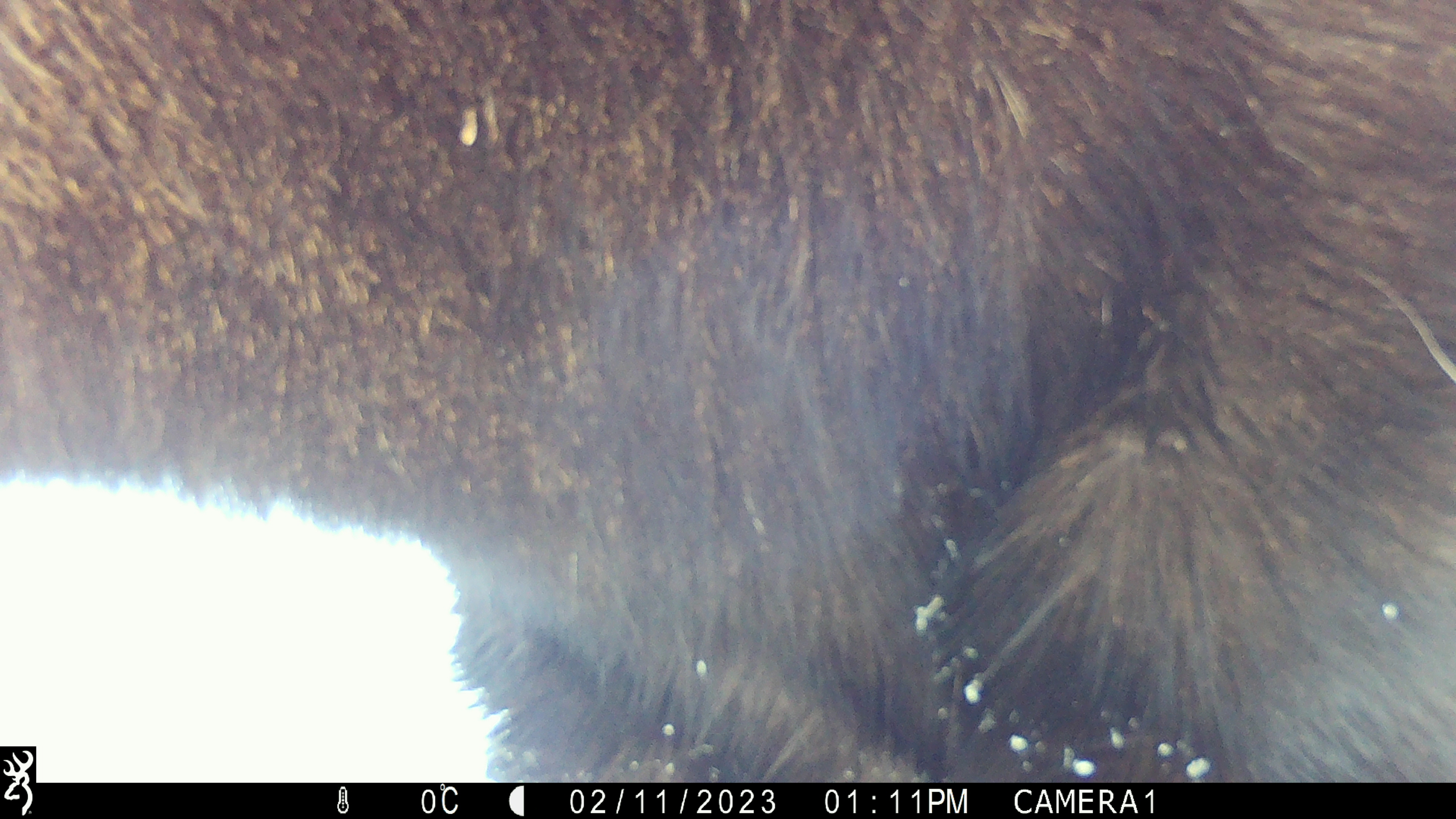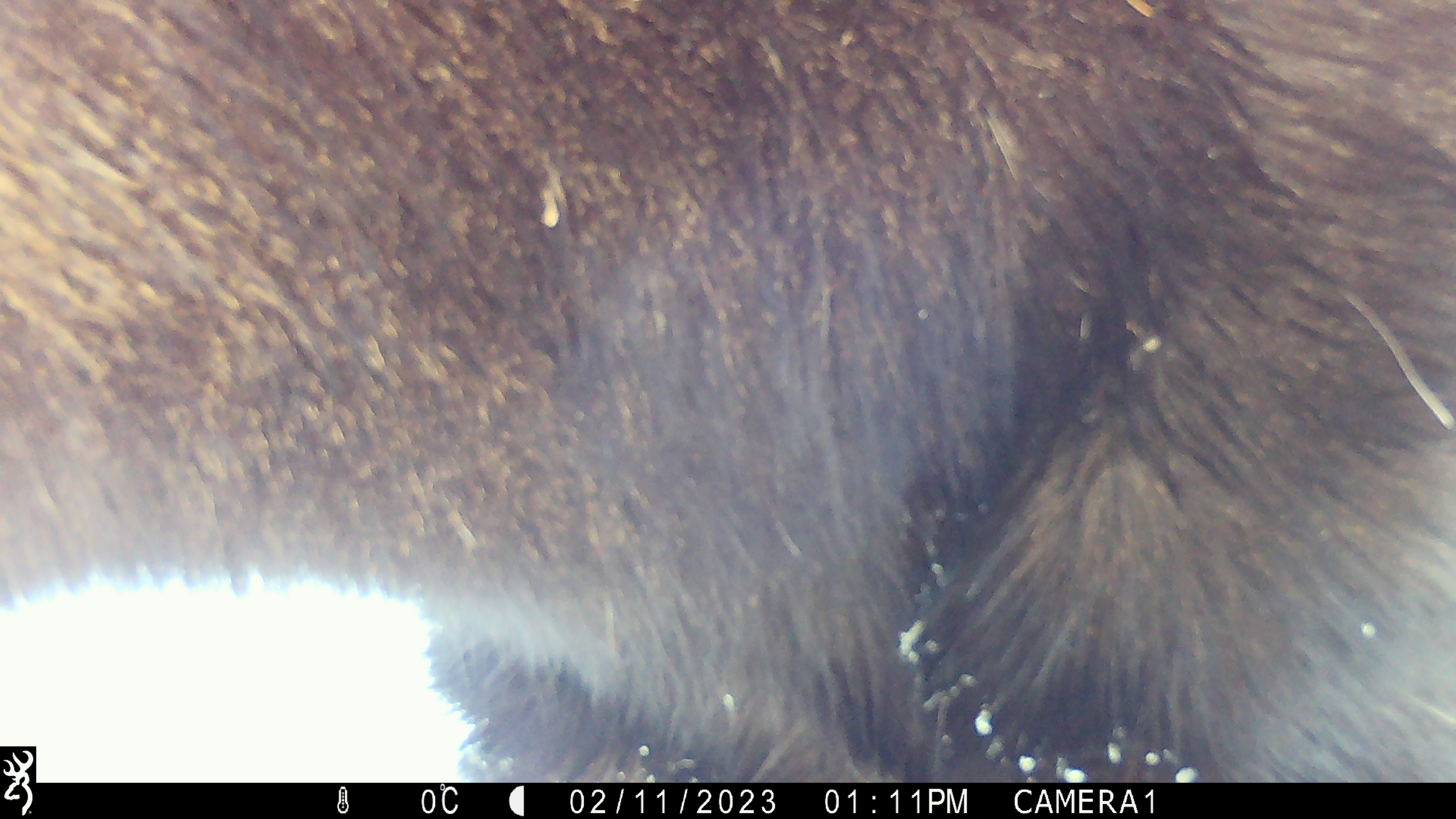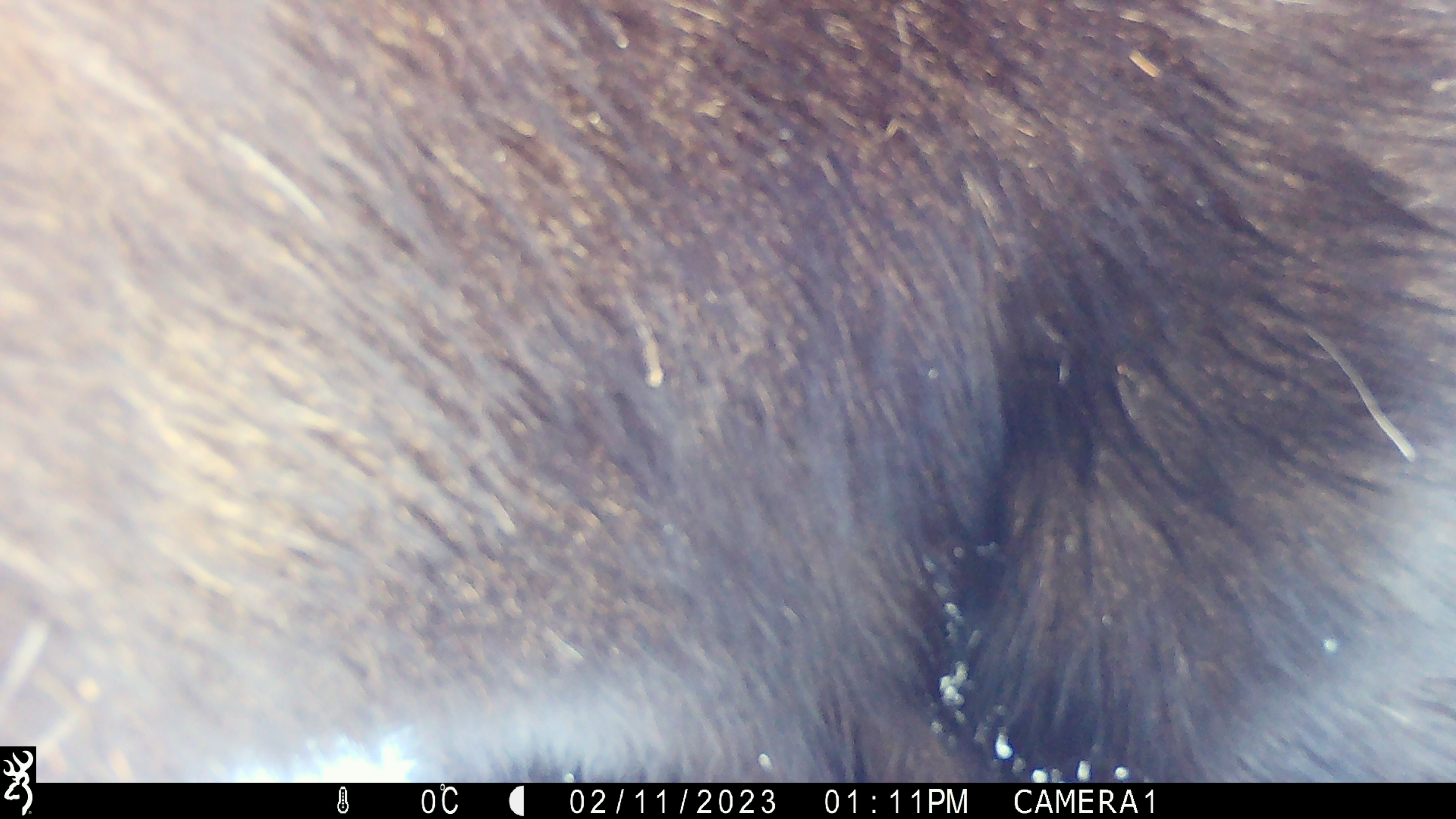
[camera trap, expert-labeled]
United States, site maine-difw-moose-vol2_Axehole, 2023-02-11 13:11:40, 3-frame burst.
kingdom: Animalia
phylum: Chordata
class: Mammalia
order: Artiodactyla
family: Cervidae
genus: Alces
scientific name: Alces alces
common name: moose